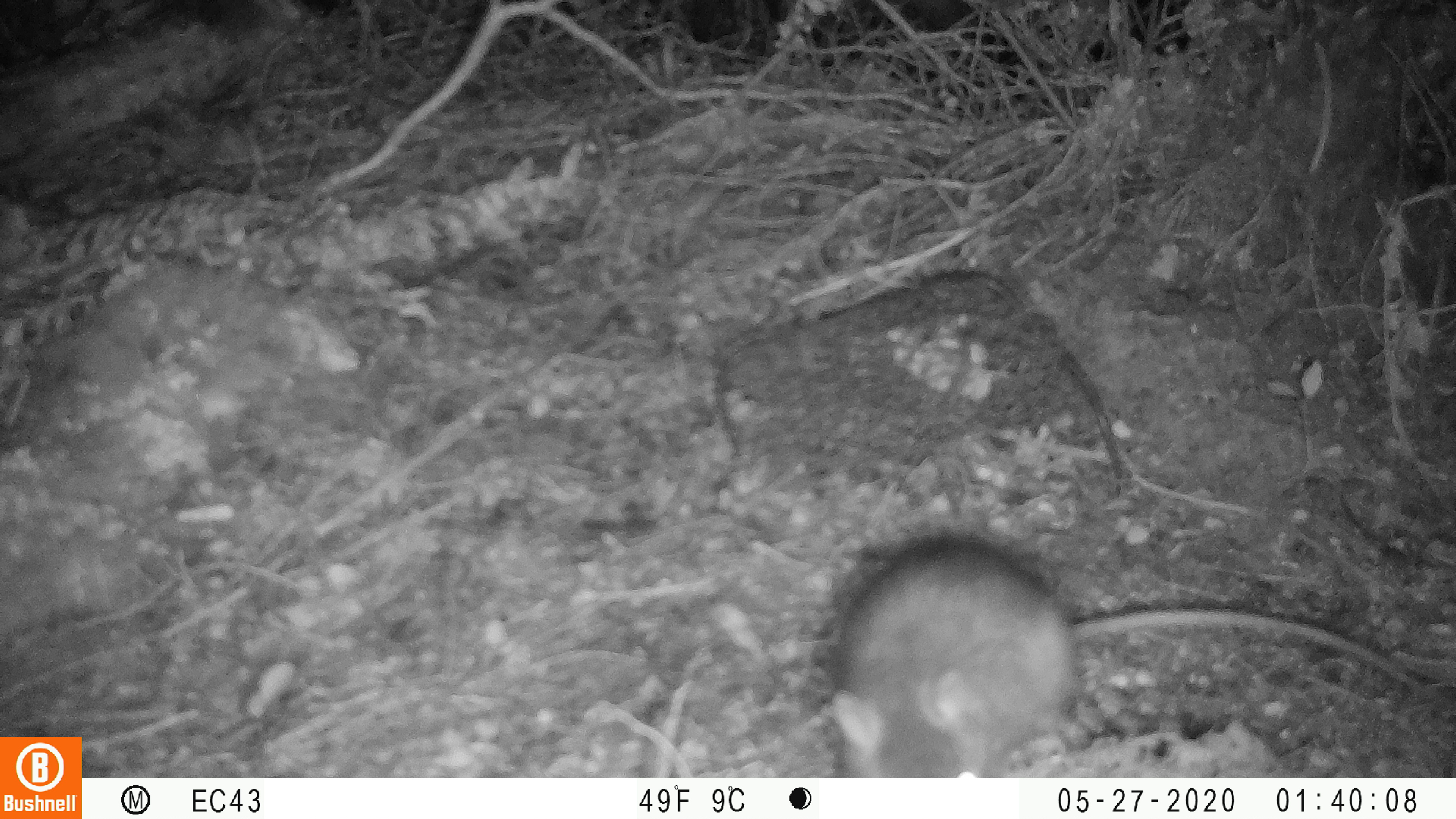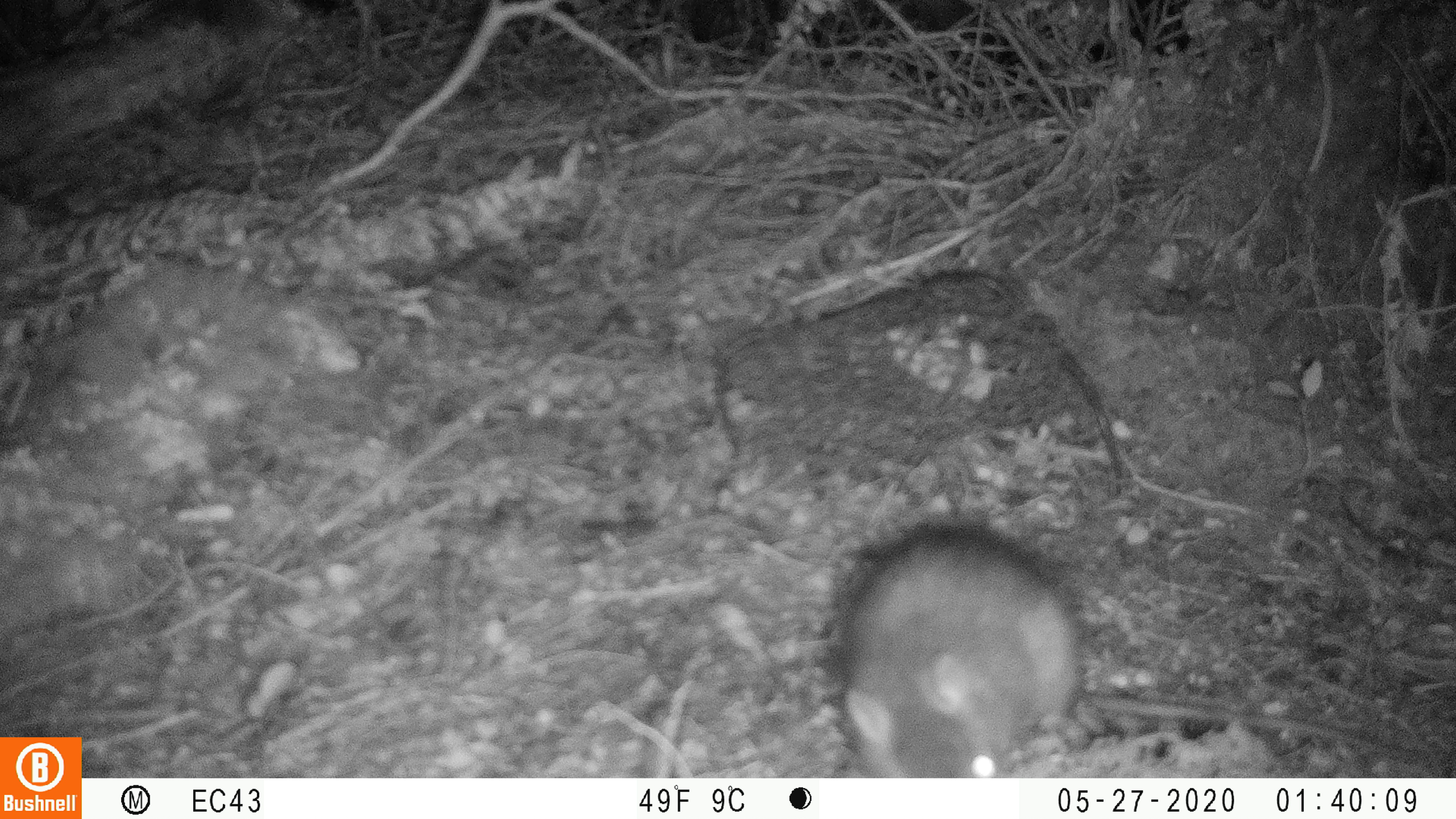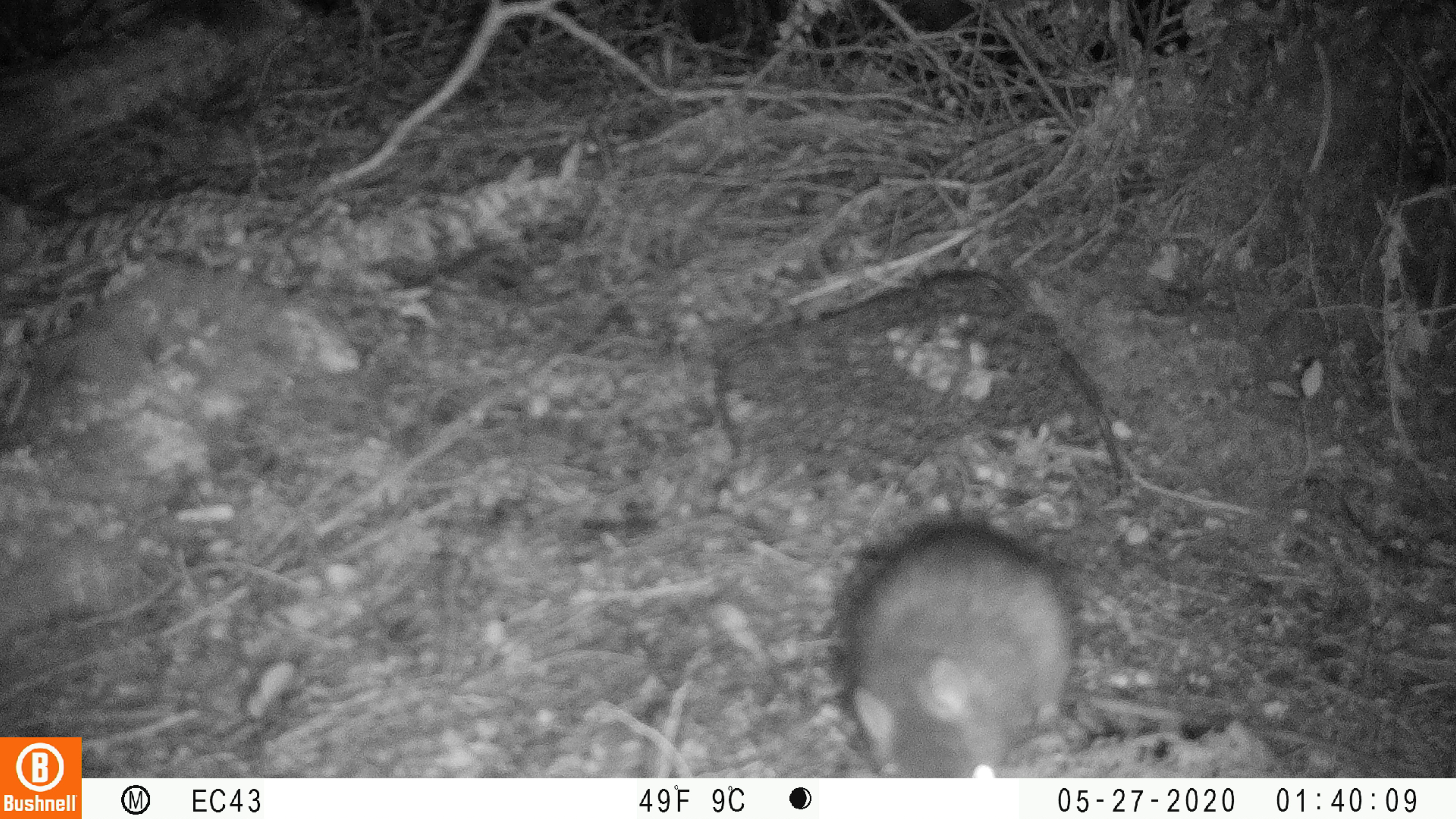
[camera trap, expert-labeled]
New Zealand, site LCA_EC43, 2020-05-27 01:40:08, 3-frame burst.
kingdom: Animalia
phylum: Chordata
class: Mammalia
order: Rodentia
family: Muridae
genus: Rattus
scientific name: Rattus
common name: rat